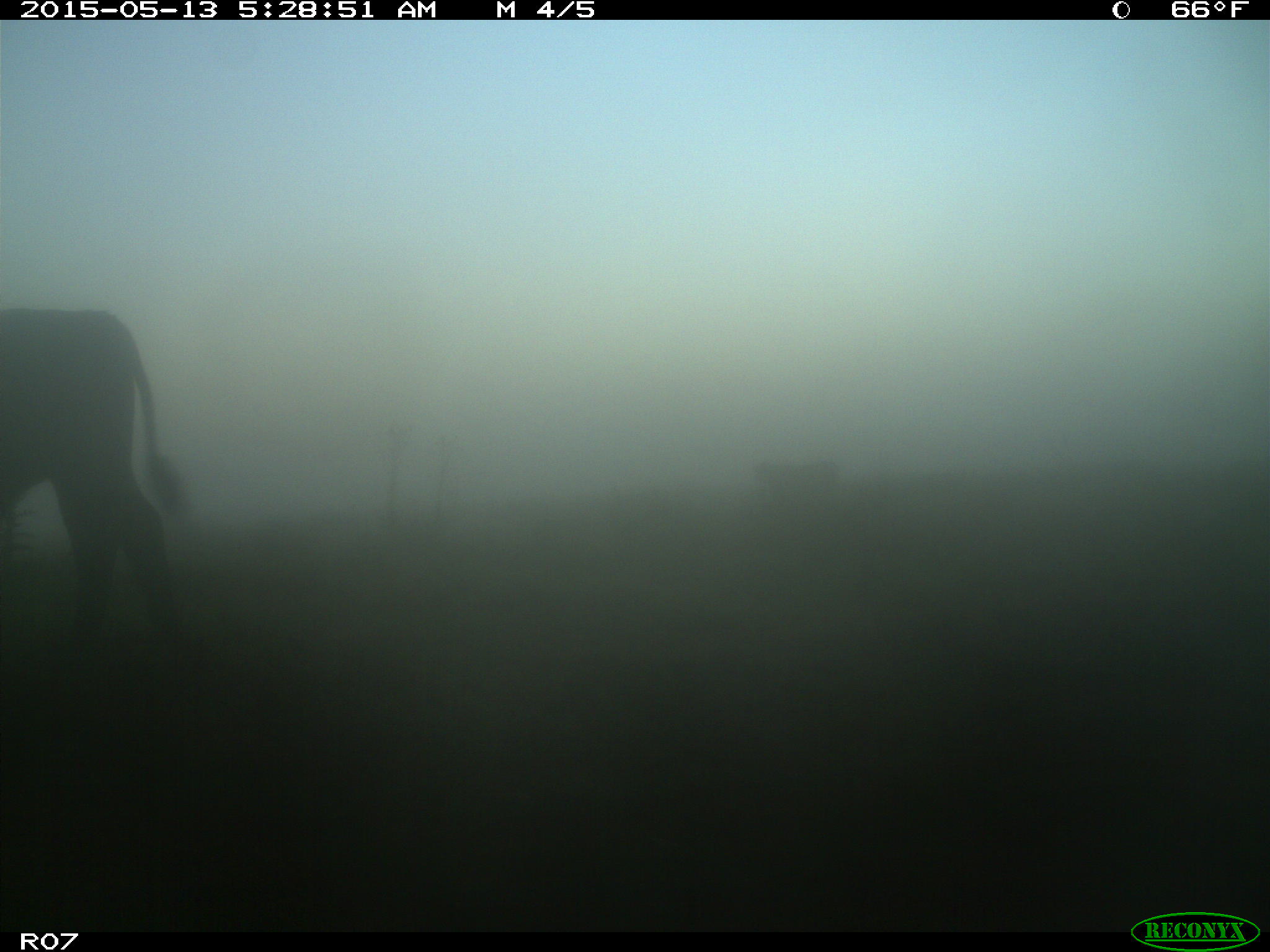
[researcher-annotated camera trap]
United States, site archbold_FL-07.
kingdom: Animalia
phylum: Chordata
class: Mammalia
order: Artiodactyla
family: Bovidae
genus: Bos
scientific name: Bos taurus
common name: domestic cow